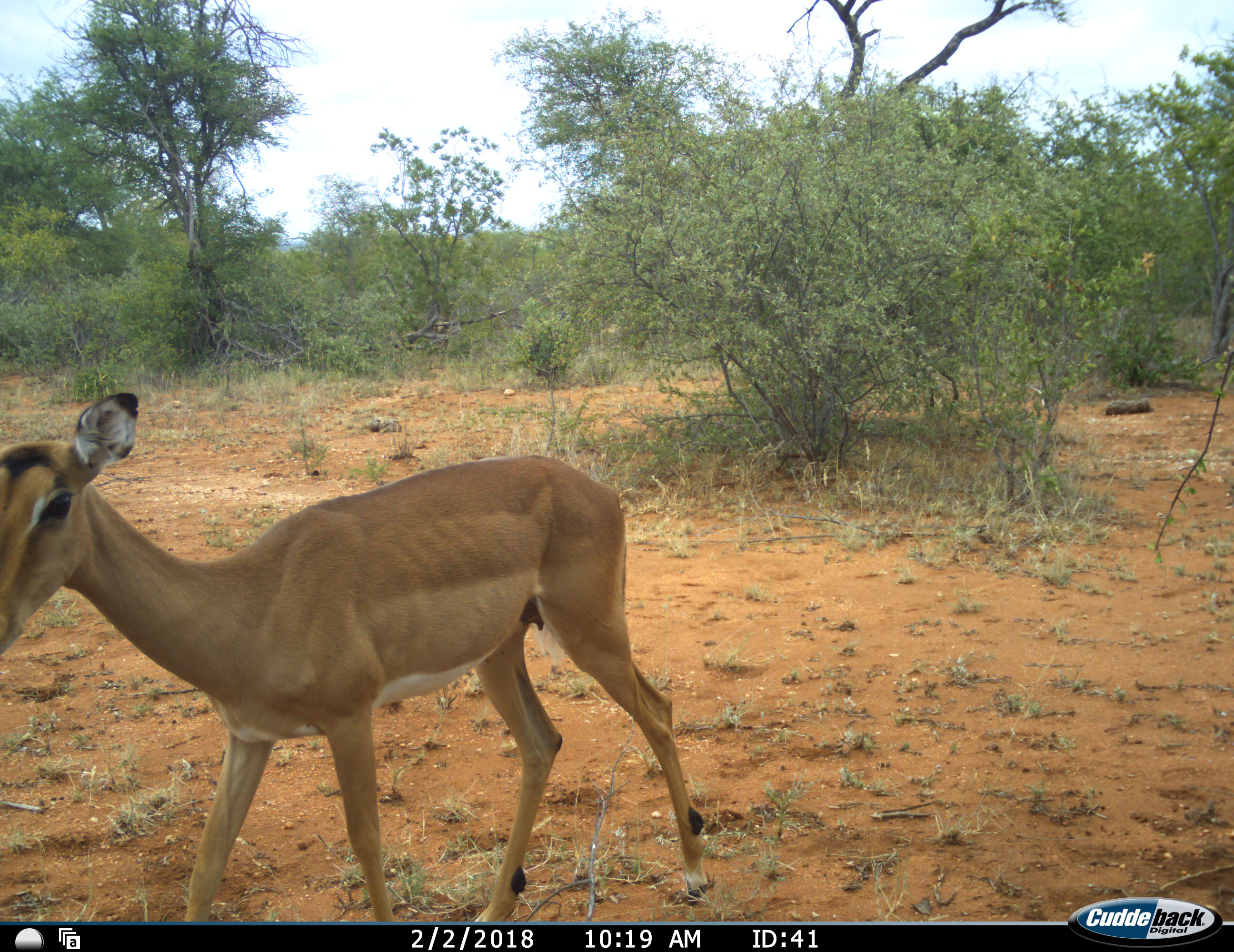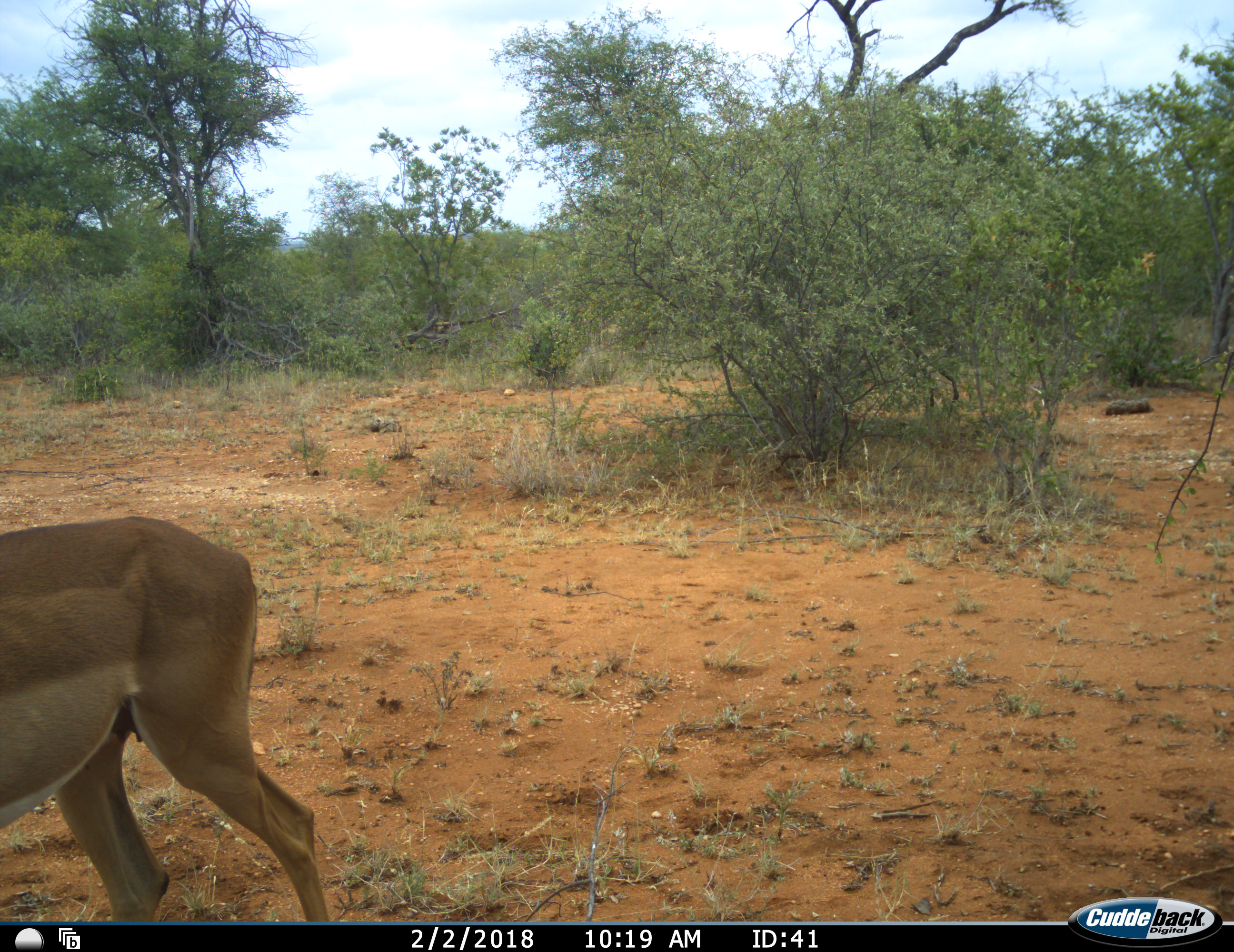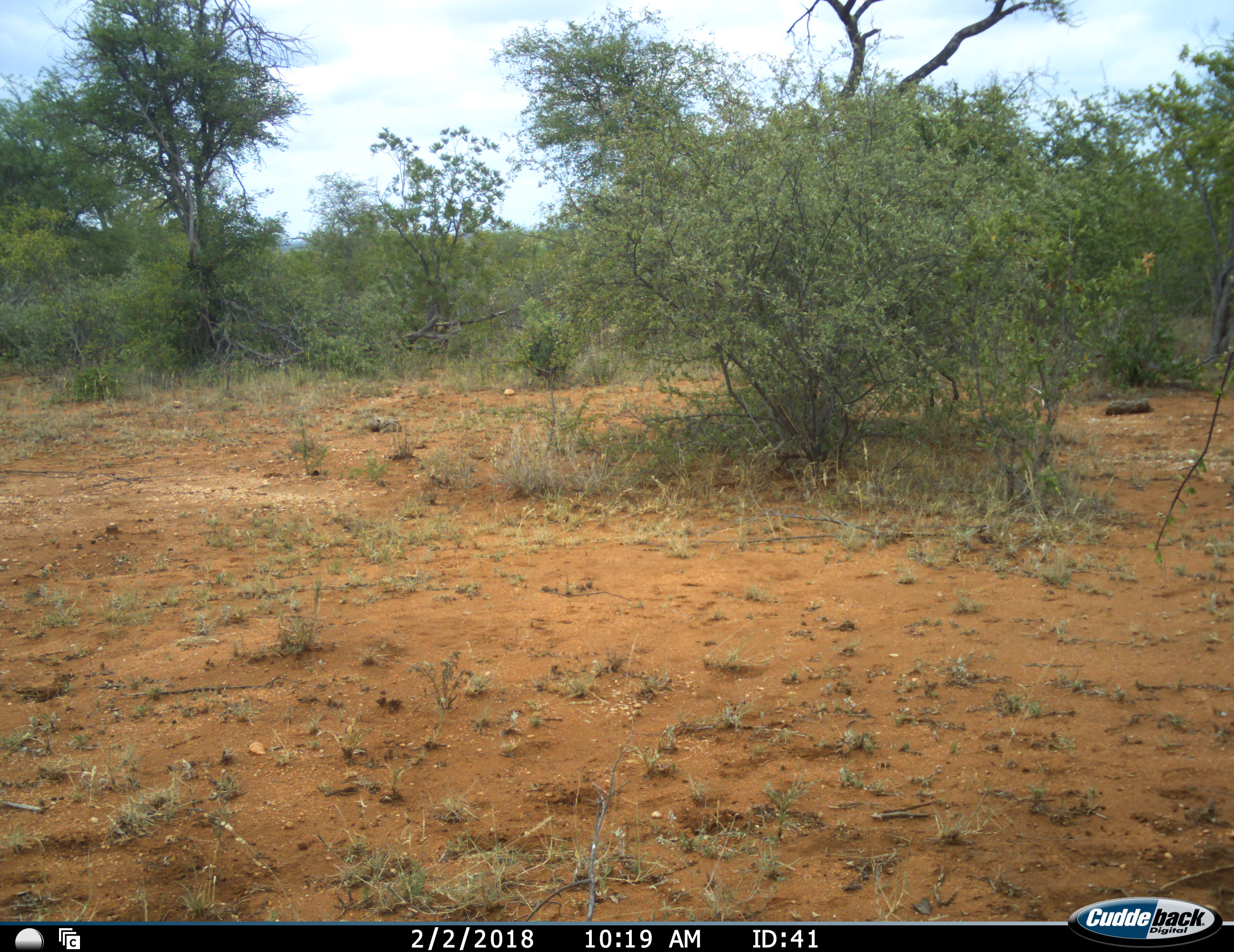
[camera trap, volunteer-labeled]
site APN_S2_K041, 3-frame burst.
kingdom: Animalia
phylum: Chordata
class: Mammalia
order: Artiodactyla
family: Bovidae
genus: Aepyceros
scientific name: Aepyceros melampus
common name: impala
Impala (Aepyceros melampus), count 1. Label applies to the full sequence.